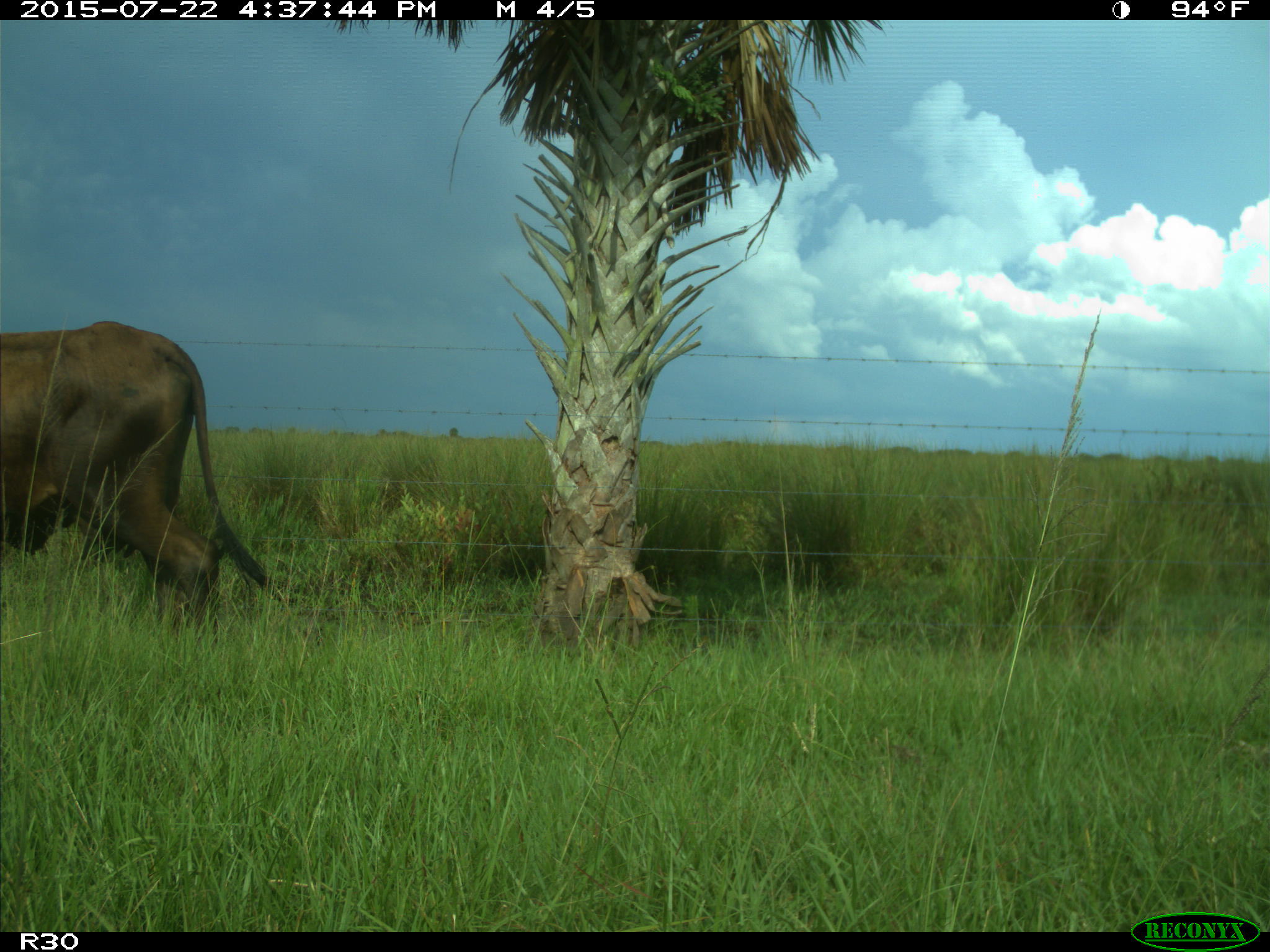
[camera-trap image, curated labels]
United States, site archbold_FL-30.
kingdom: Animalia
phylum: Chordata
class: Mammalia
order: Artiodactyla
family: Bovidae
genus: Bos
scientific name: Bos taurus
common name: domestic cow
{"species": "Bos taurus (domestic cow)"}